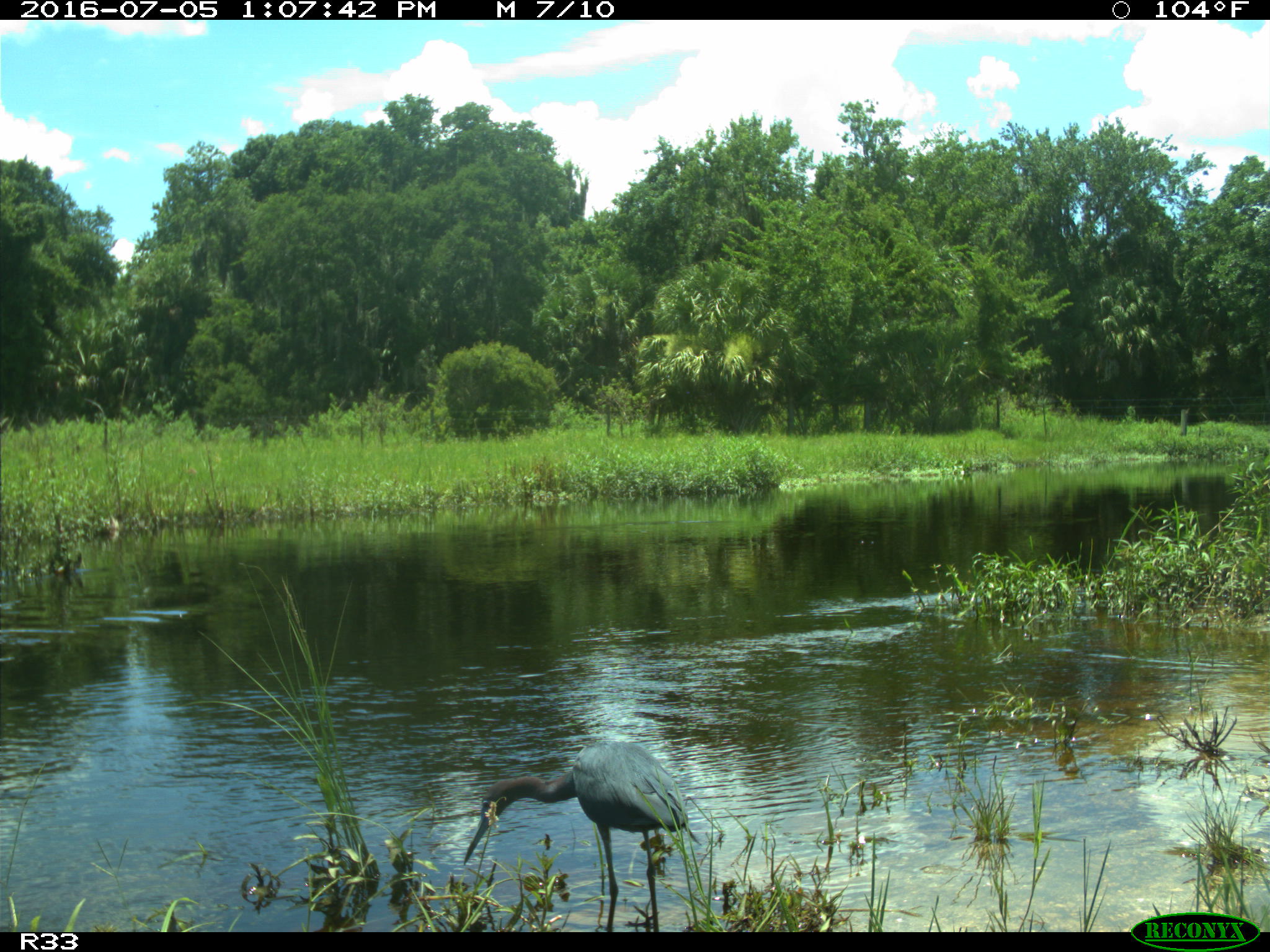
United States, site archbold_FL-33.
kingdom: Animalia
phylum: Chordata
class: Aves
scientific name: Aves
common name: birds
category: unidentified bird